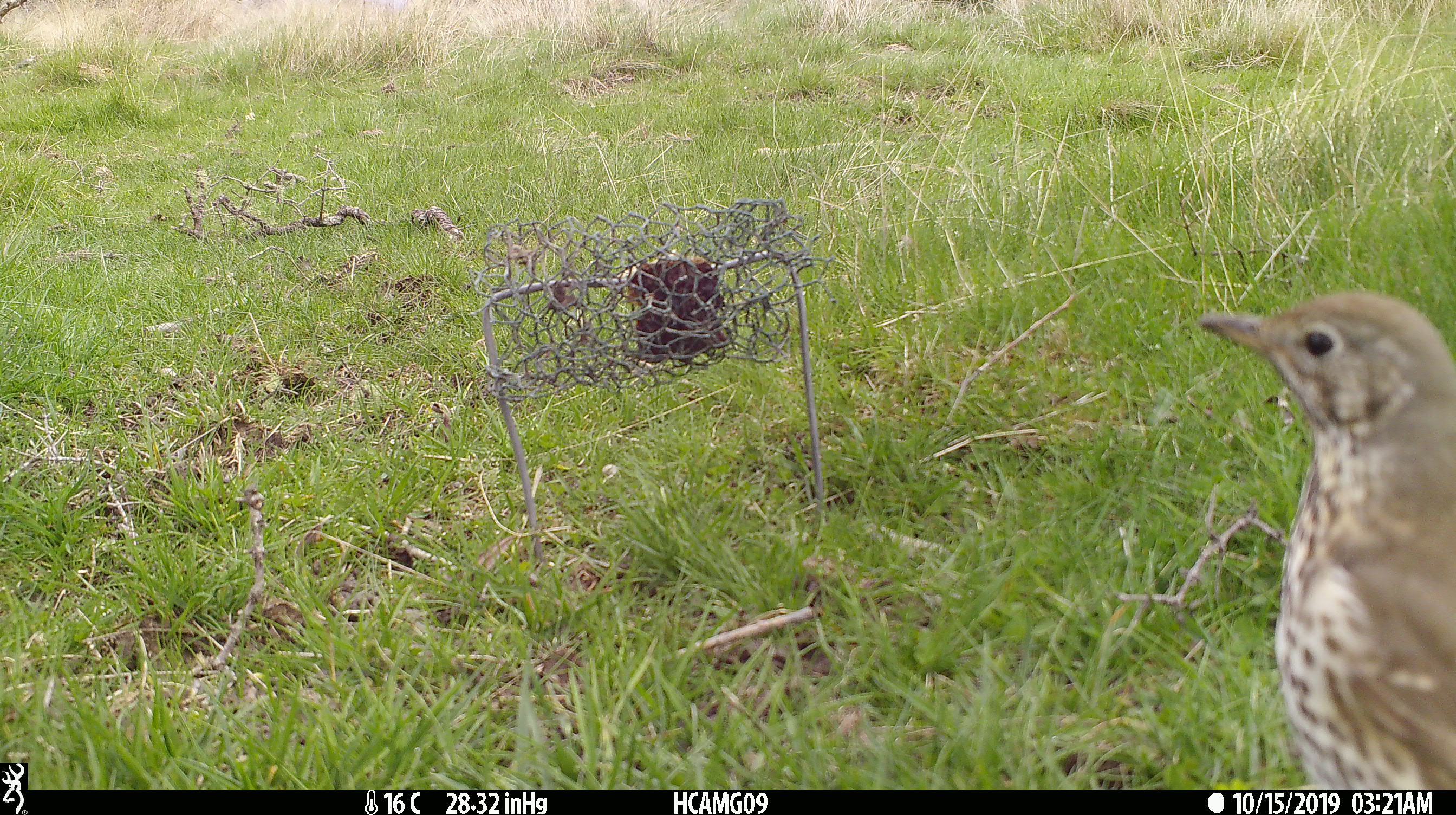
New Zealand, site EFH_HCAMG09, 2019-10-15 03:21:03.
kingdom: Animalia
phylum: Chordata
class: Aves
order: Passeriformes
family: Turdidae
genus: Turdus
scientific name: Turdus philomelos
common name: song thrush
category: thrush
Thrush (song thrush) (Turdus philomelos).